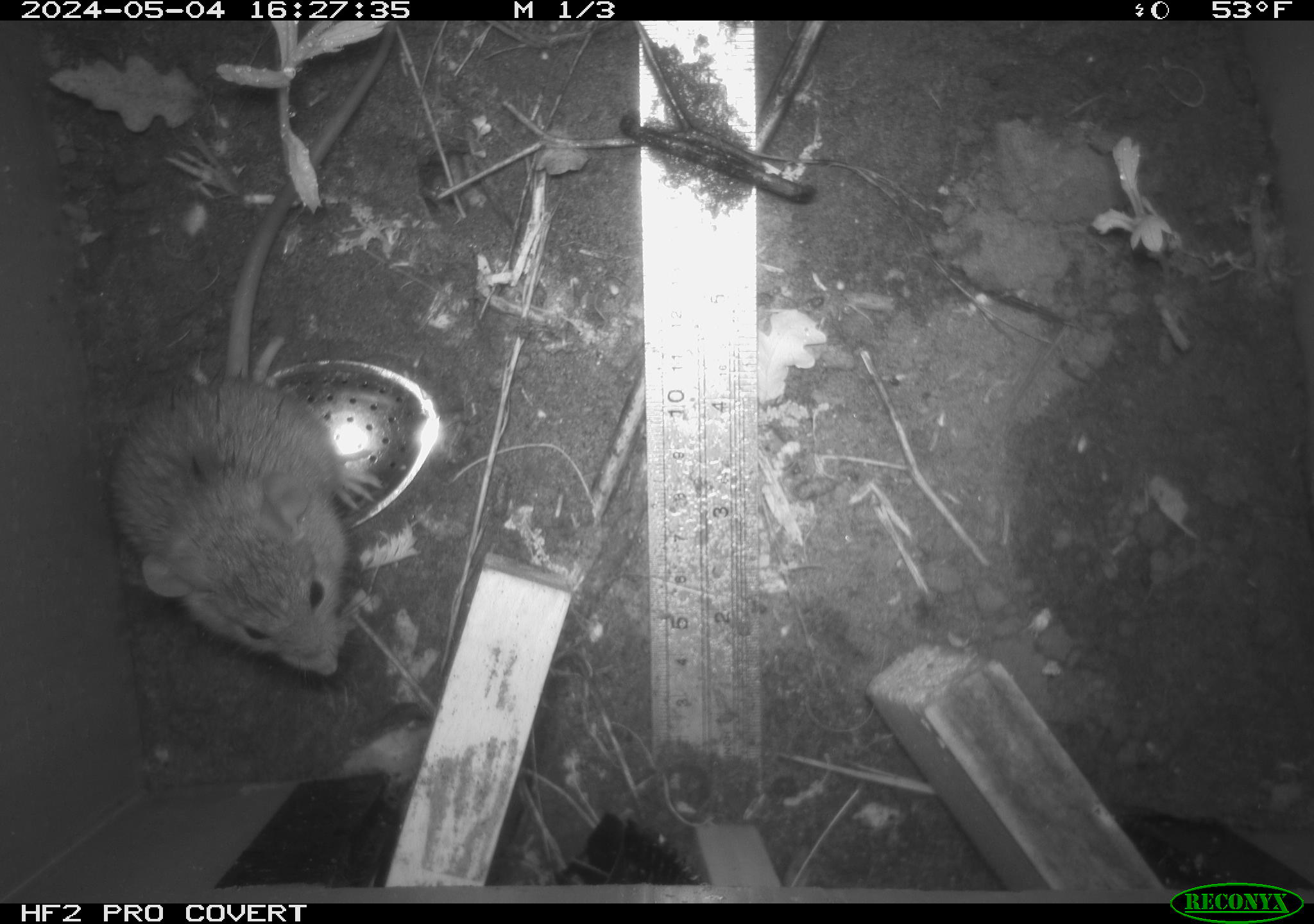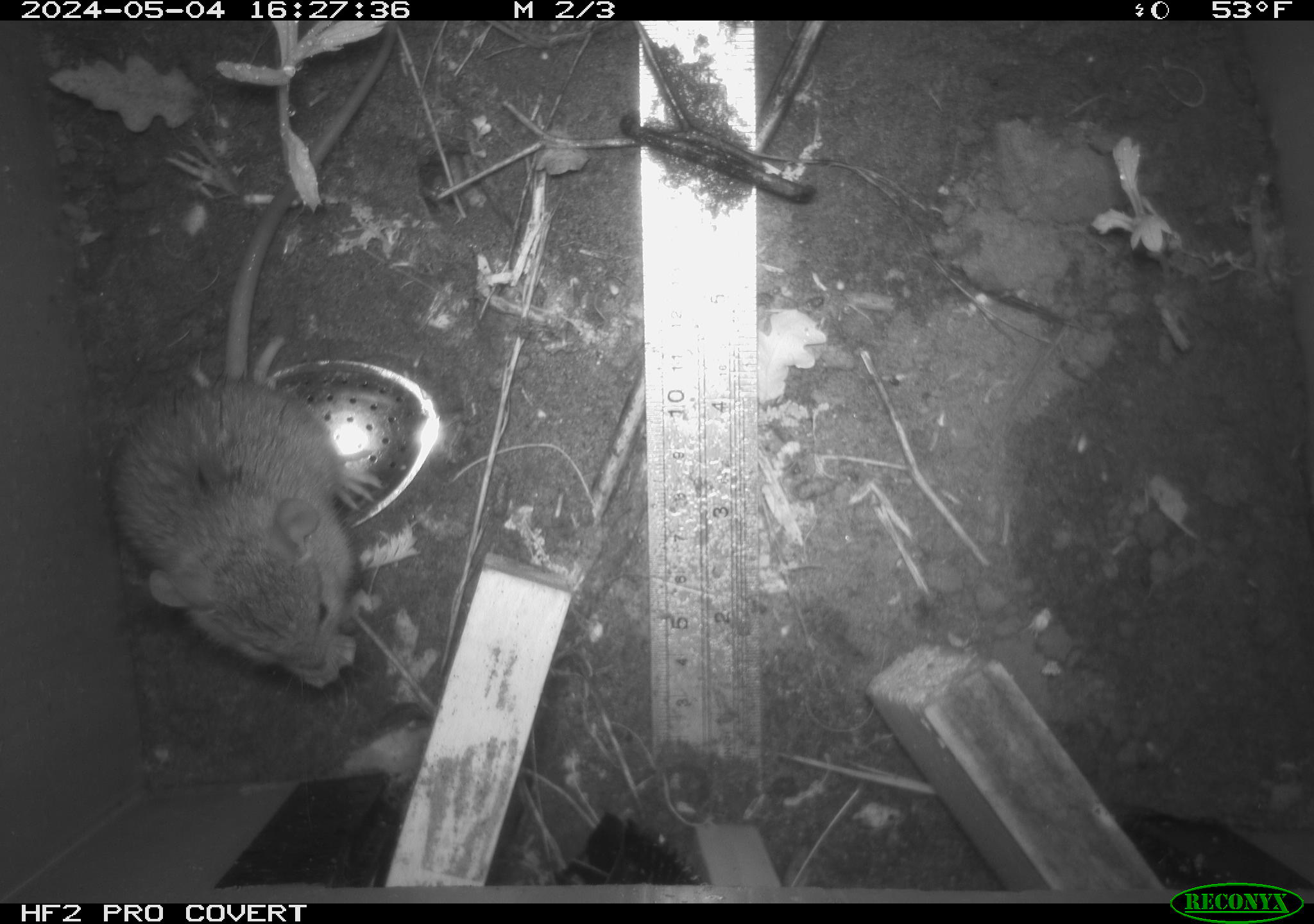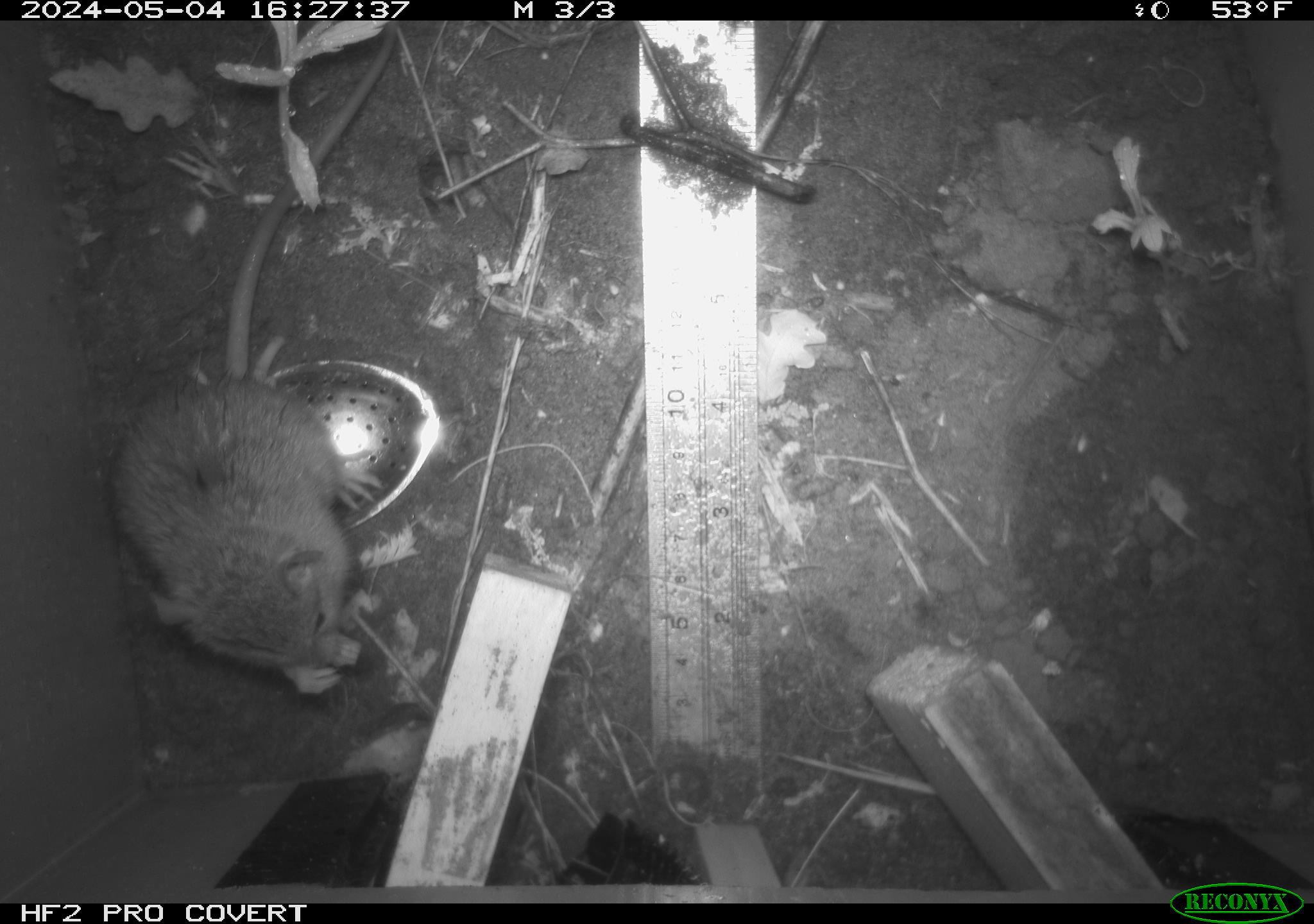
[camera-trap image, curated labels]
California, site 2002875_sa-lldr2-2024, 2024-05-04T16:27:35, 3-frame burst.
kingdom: Animalia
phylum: Chordata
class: Mammalia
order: Rodentia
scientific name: Rodentia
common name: rodent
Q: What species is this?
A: Rodent (Rodentia).